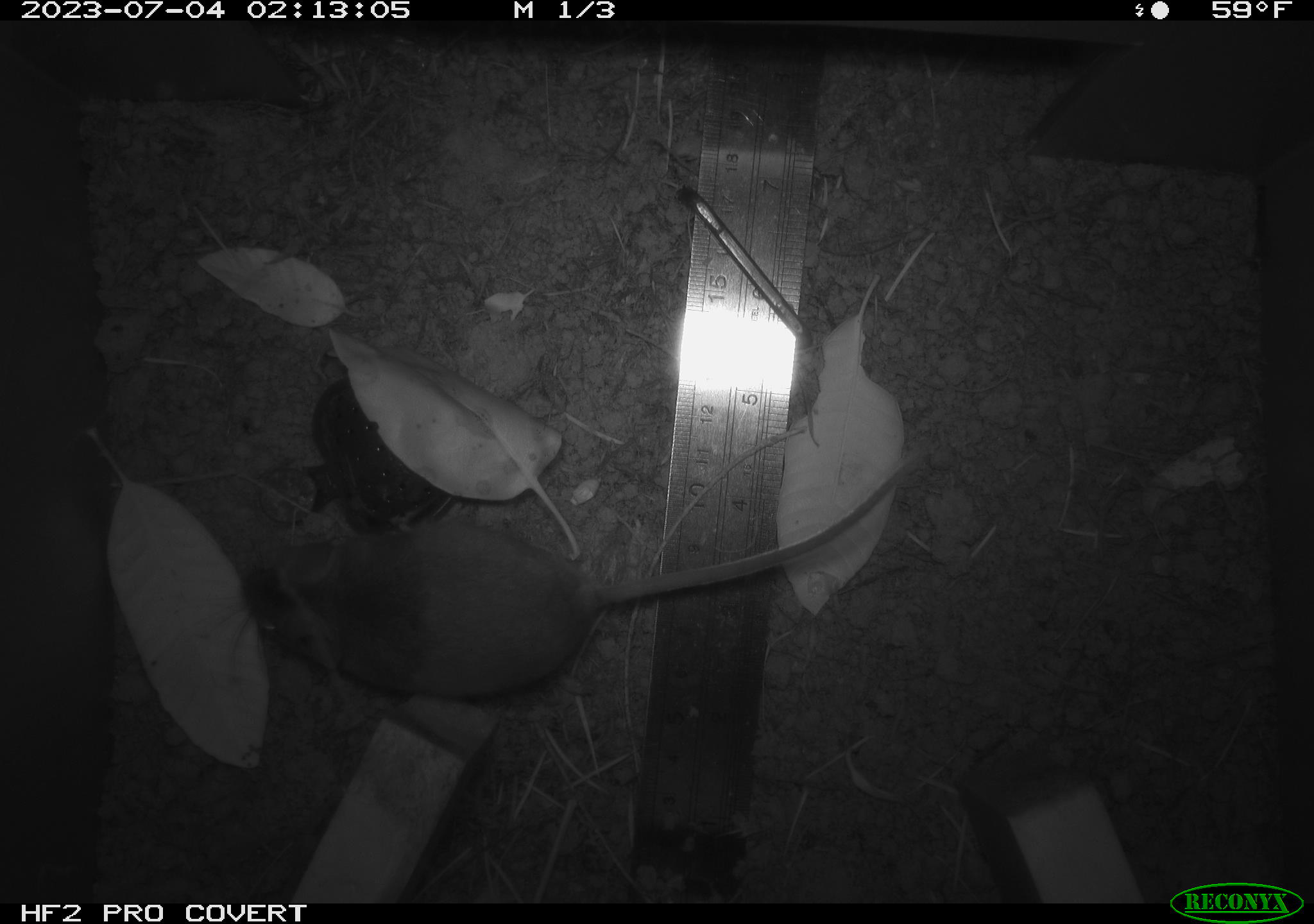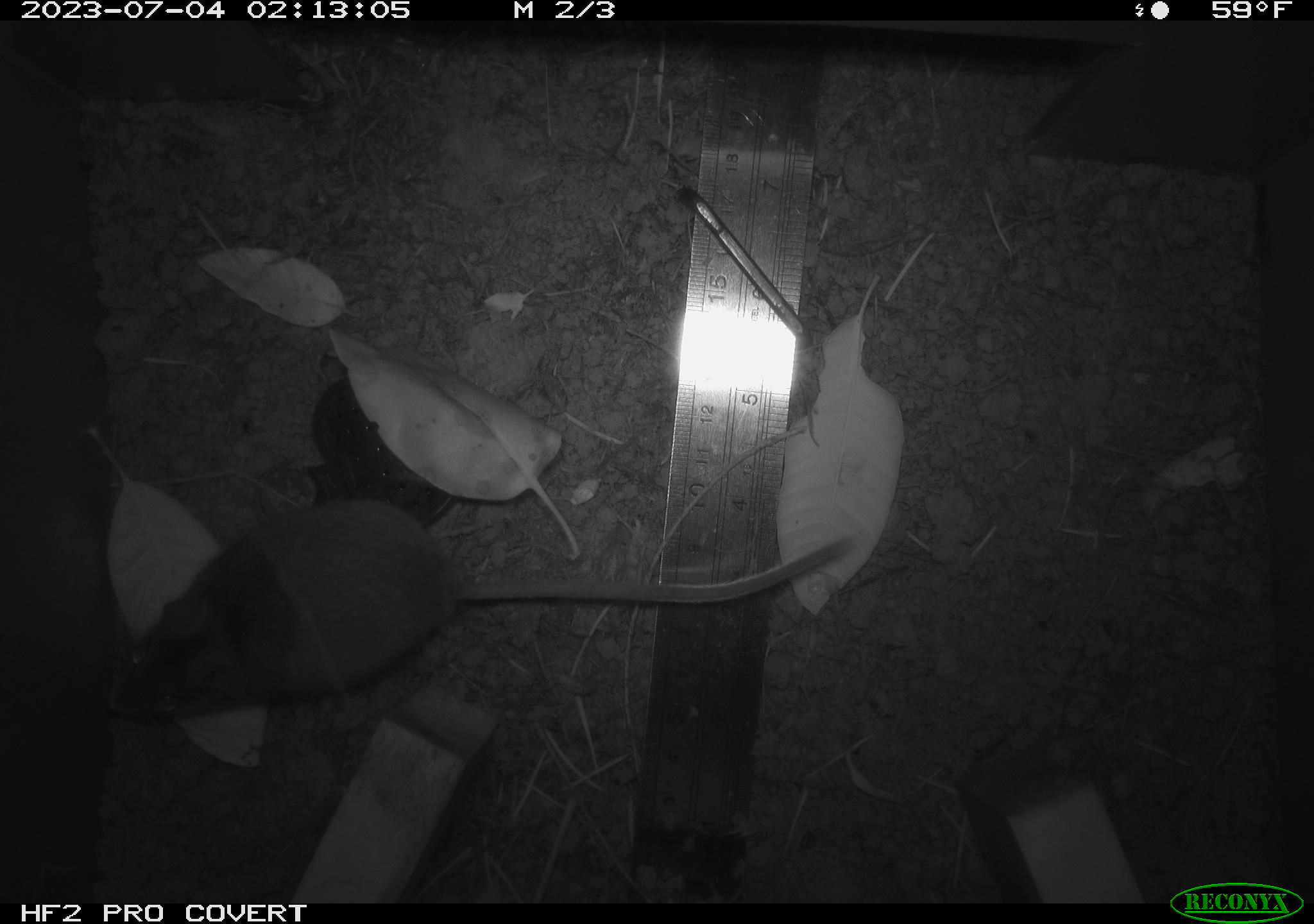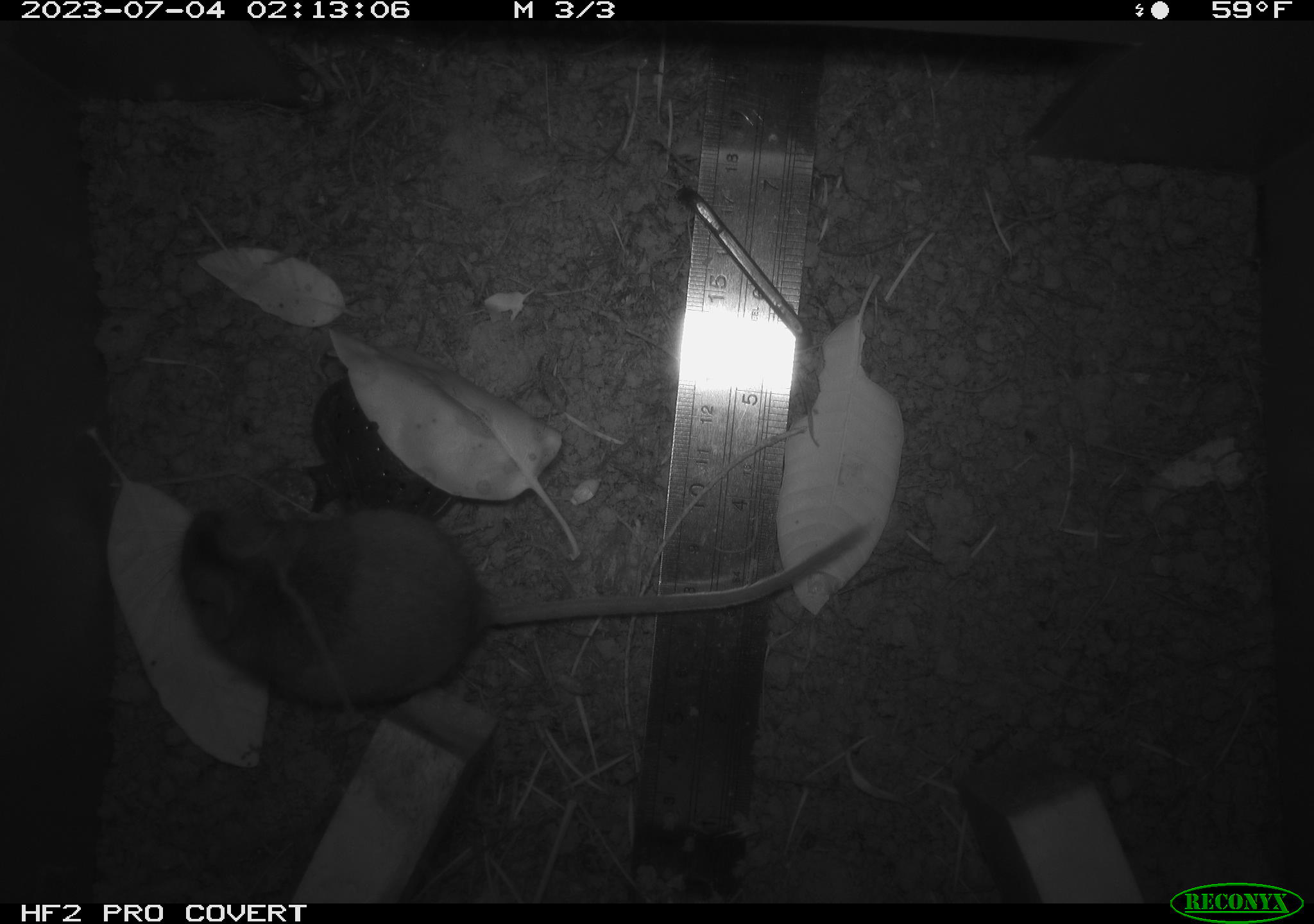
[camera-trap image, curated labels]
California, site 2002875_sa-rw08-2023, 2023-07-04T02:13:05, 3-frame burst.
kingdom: Animalia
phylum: Chordata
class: Mammalia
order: Rodentia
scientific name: Rodentia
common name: mouse species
Mouse species (Rodentia).